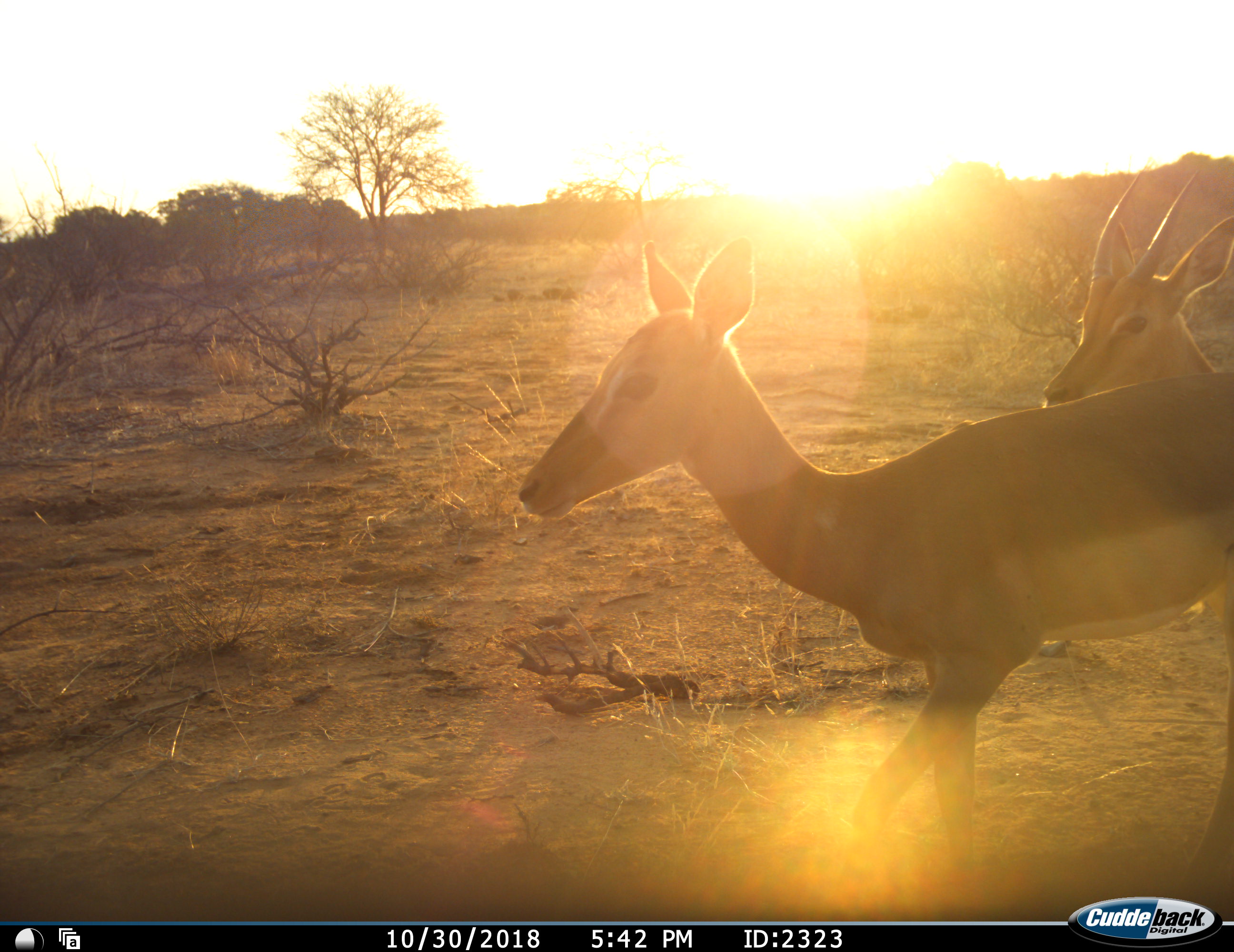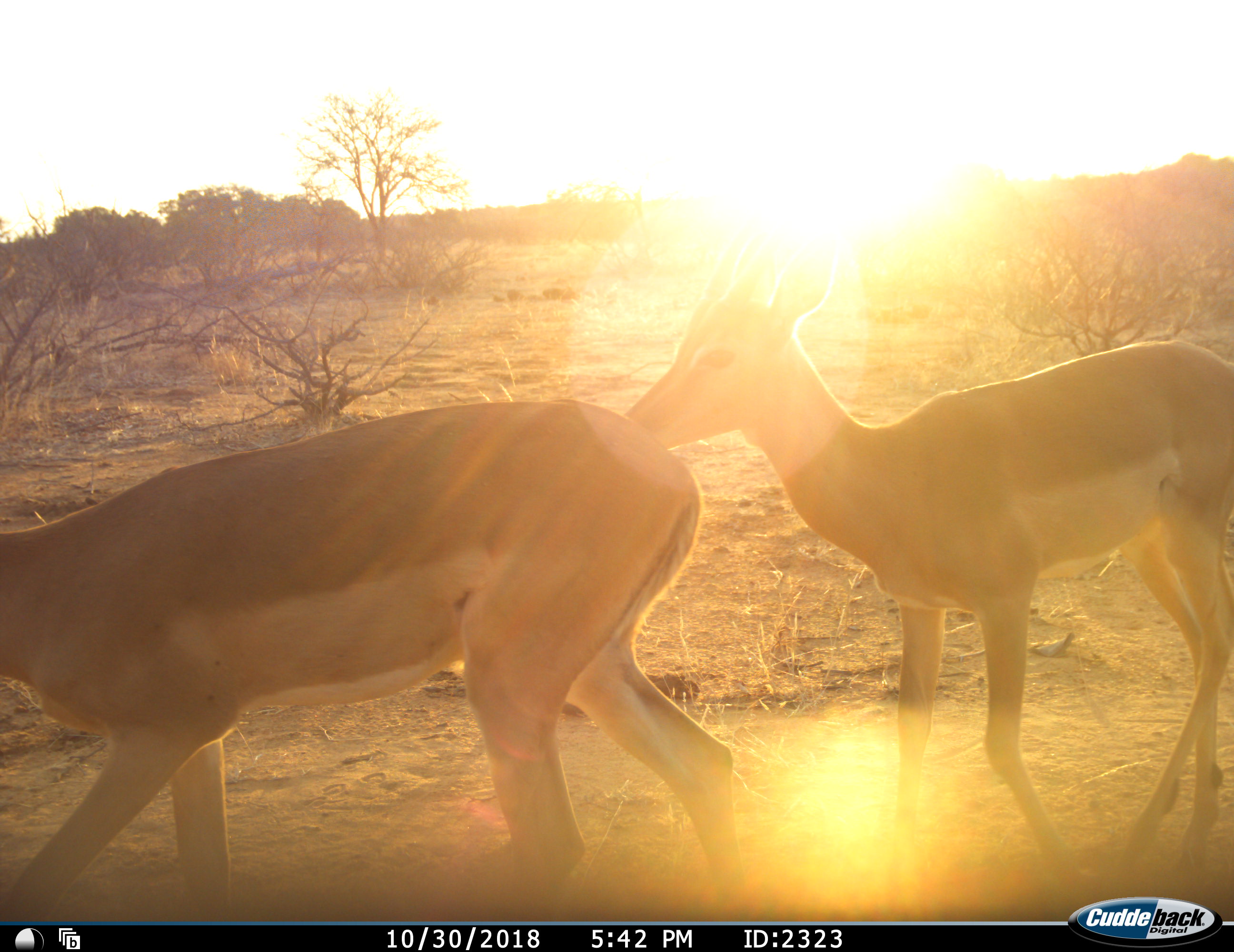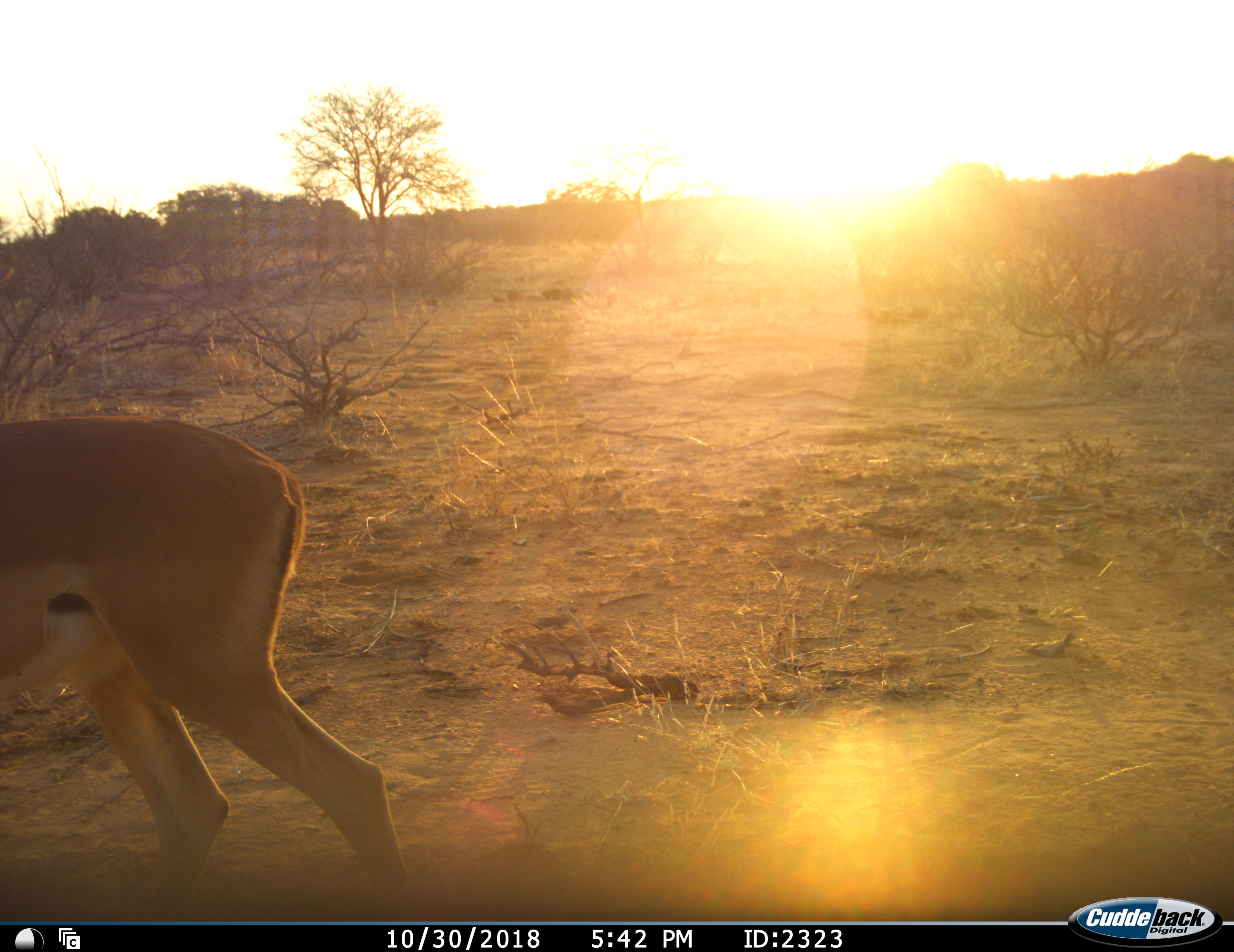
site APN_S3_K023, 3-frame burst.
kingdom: Animalia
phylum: Chordata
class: Mammalia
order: Artiodactyla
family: Bovidae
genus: Aepyceros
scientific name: Aepyceros melampus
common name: impala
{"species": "impala (Aepyceros melampus)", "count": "2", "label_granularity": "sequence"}